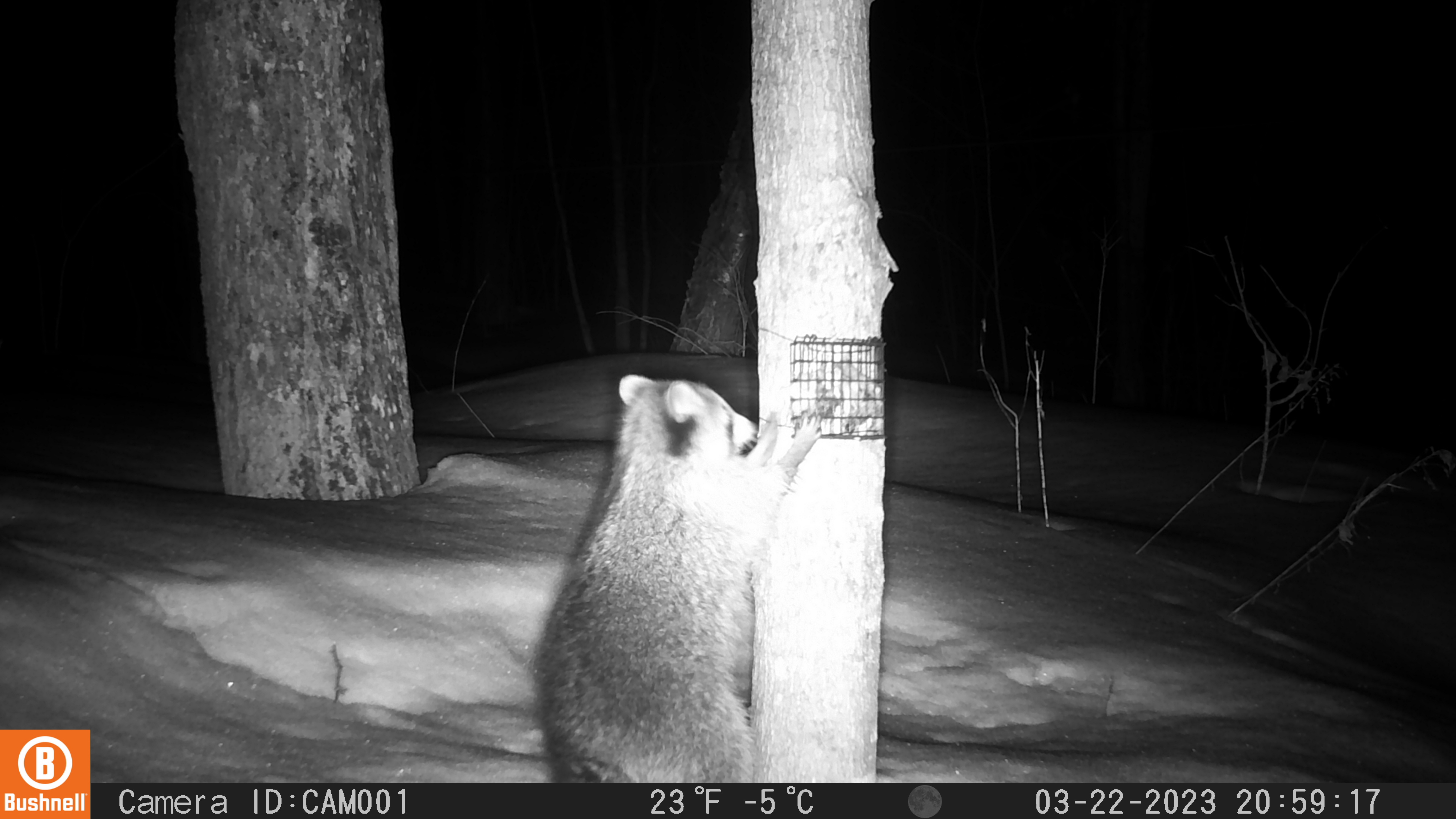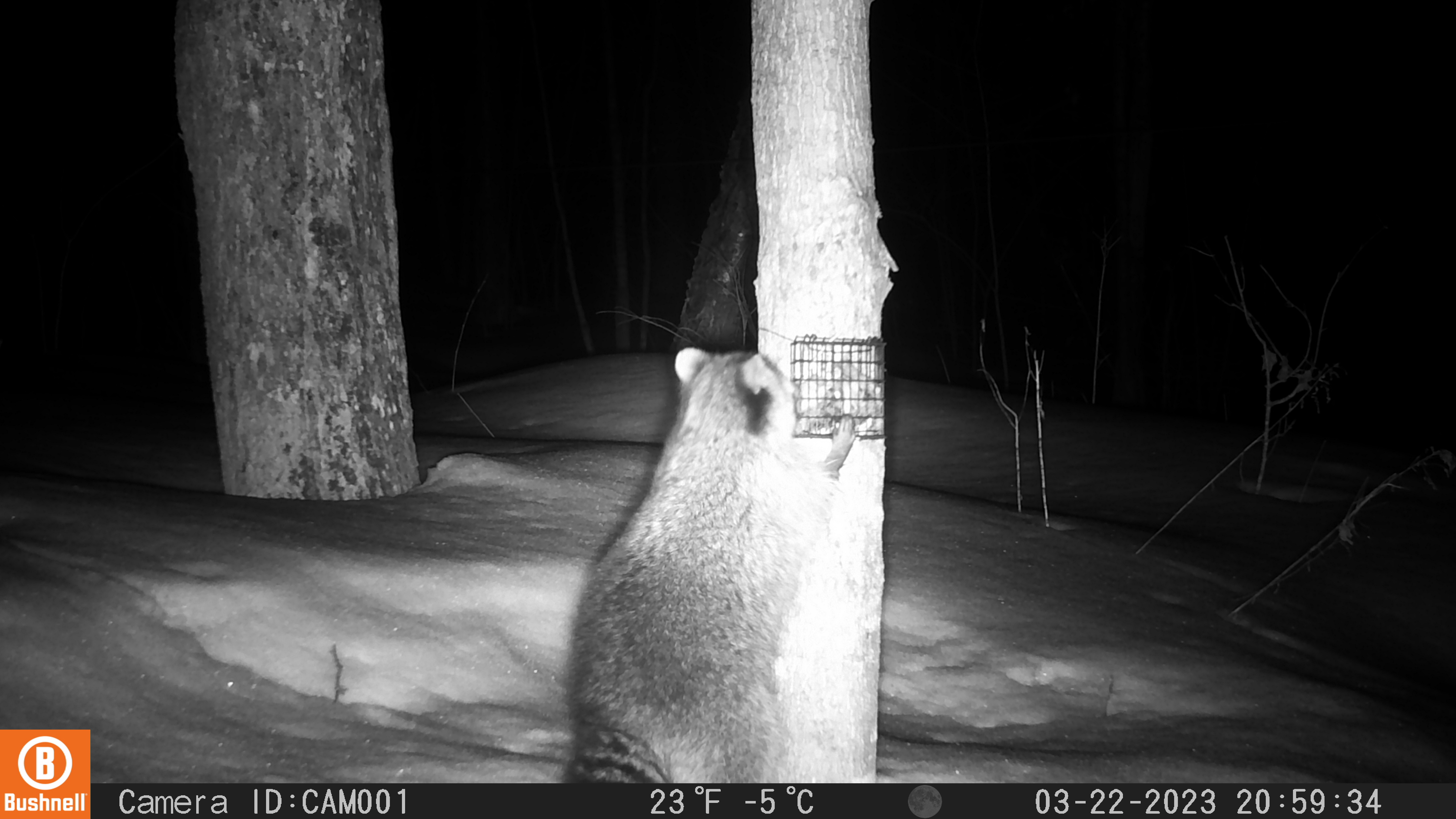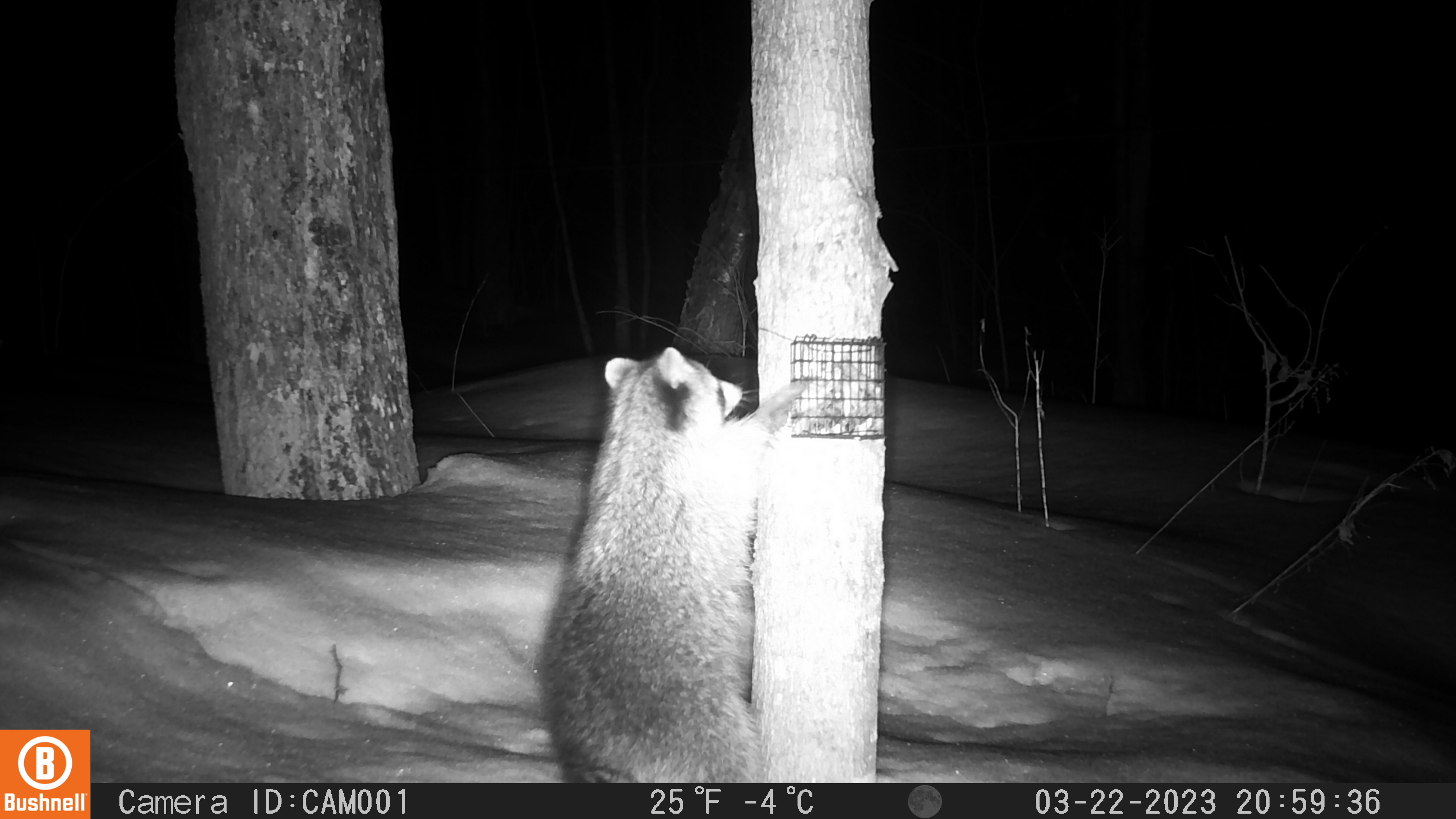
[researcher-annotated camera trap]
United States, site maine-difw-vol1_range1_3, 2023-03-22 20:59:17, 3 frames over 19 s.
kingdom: Animalia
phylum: Chordata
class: Mammalia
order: Carnivora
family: Procyonidae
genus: Procyon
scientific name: Procyon lotor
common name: raccoon